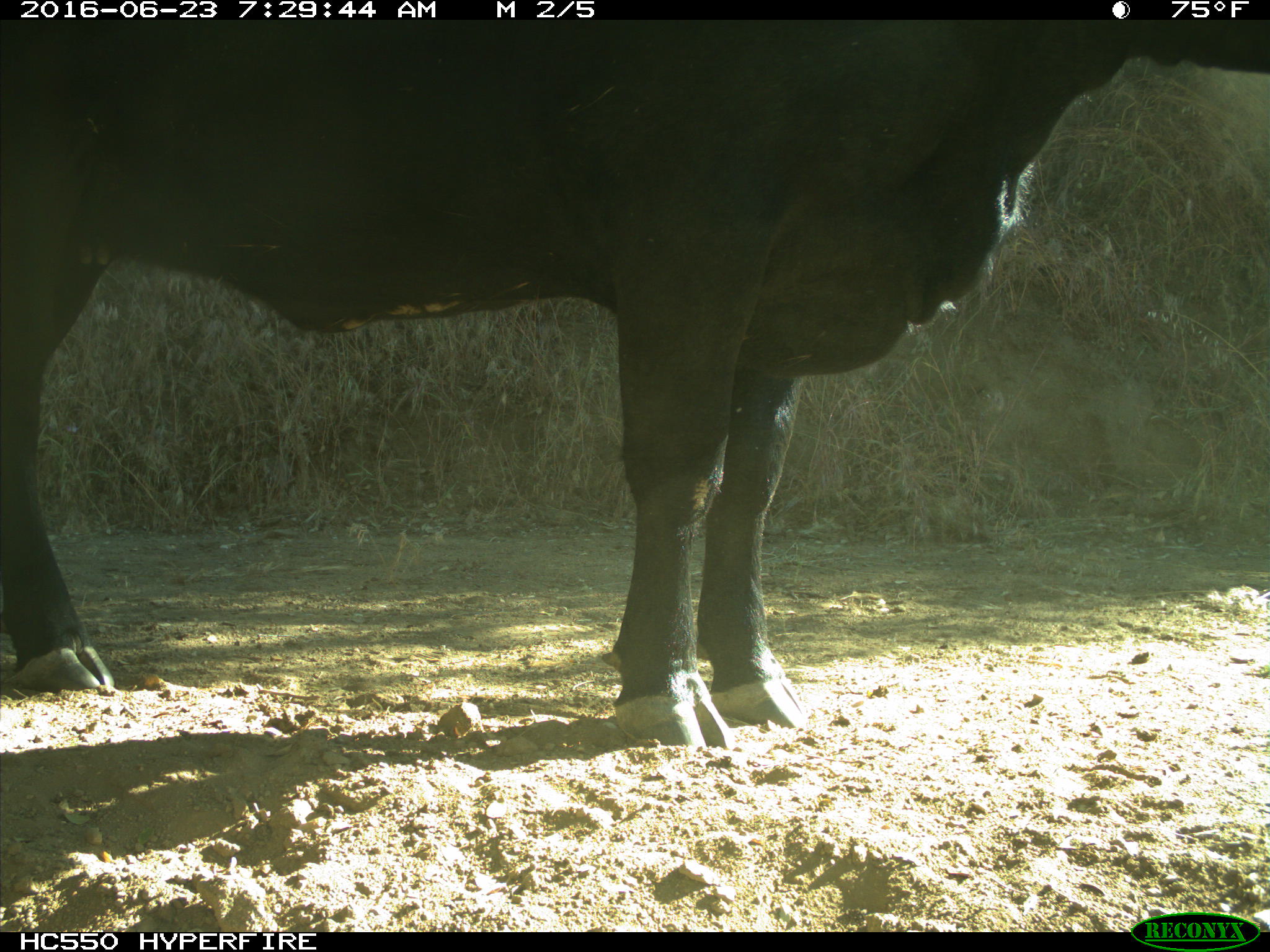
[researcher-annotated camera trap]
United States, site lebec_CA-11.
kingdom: Animalia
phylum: Chordata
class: Mammalia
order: Artiodactyla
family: Bovidae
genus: Bos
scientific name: Bos taurus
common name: domestic cow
Bos taurus (domestic cow).